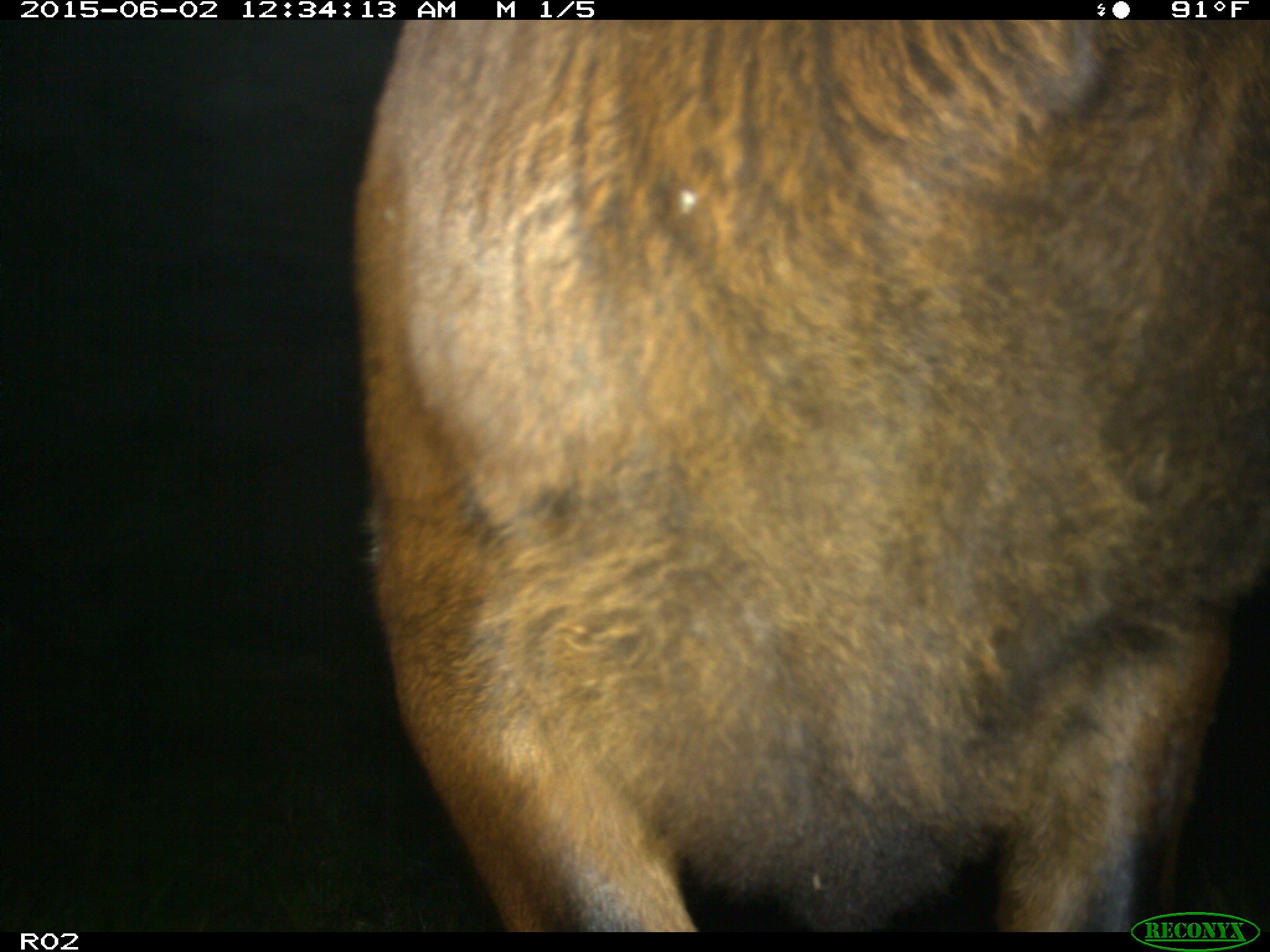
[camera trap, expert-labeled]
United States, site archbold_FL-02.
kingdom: Animalia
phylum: Chordata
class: Mammalia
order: Artiodactyla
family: Bovidae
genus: Bos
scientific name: Bos taurus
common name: domestic cow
Bos taurus (domestic cow).